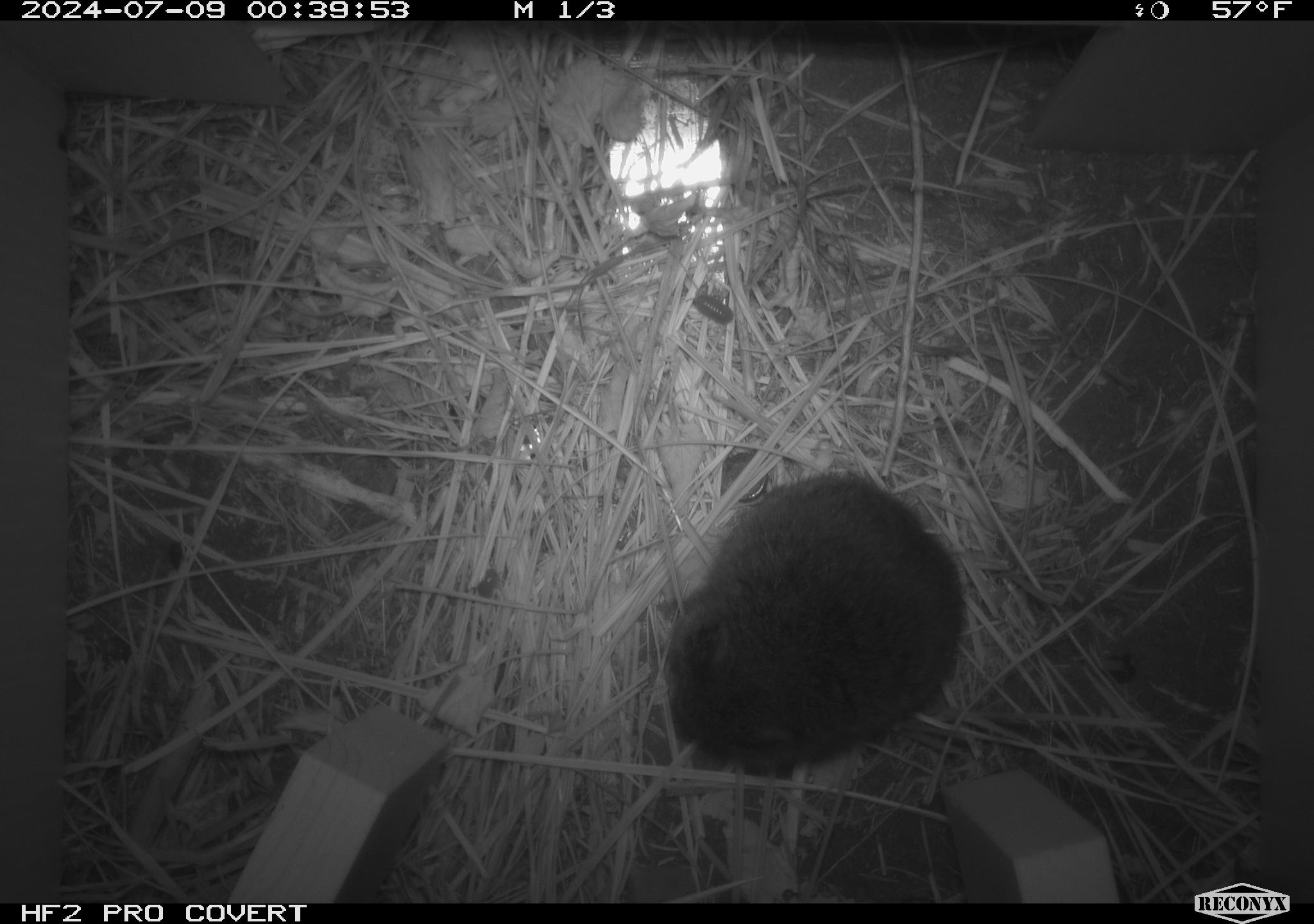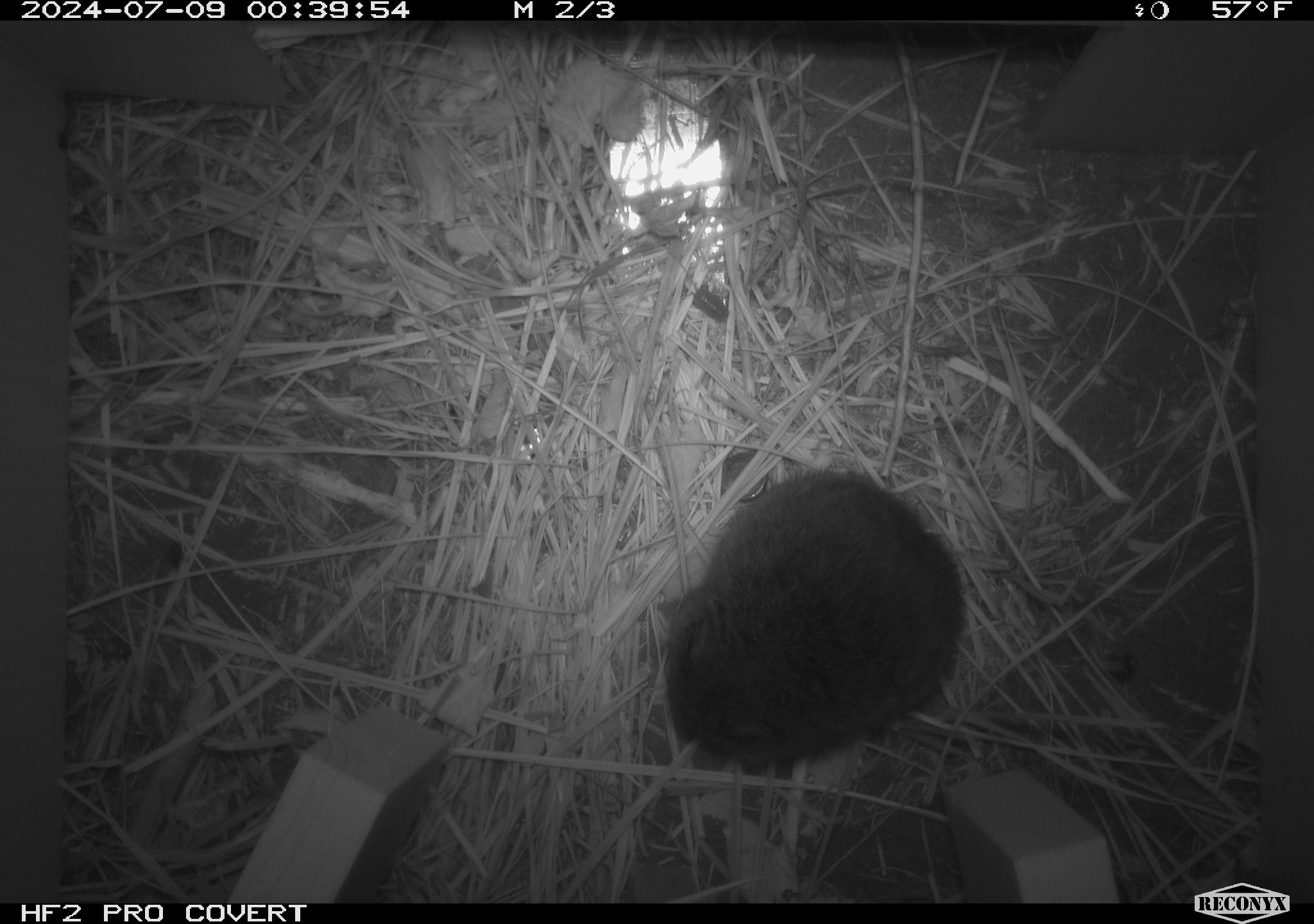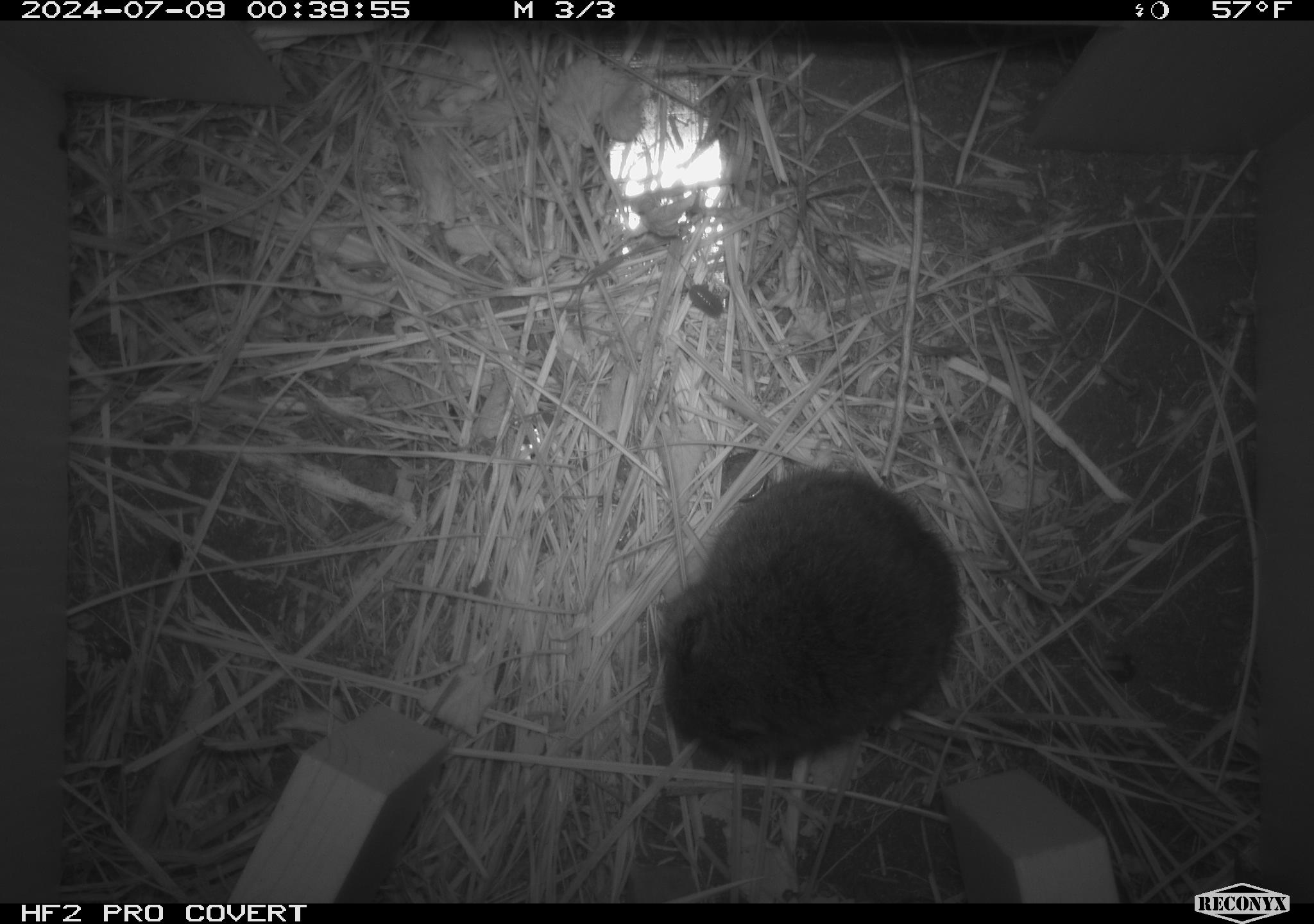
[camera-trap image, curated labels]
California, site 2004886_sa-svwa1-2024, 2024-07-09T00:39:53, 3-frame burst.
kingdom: Animalia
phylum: Chordata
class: Mammalia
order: Rodentia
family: Cricetidae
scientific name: Arvicolinae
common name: voles, lemmings, and muskrats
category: arvicolinae subfamily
Arvicolinae subfamily (voles, lemmings, and muskrats) (Arvicolinae).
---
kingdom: Animalia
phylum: Arthropoda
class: Malacostraca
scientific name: Malacostraca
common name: amphipods, crabs, isopods, krill, lobsters and shrimps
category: malacostracan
Malacostracan (amphipods, crabs, isopods, krill, lobsters and shrimps) (Malacostraca).